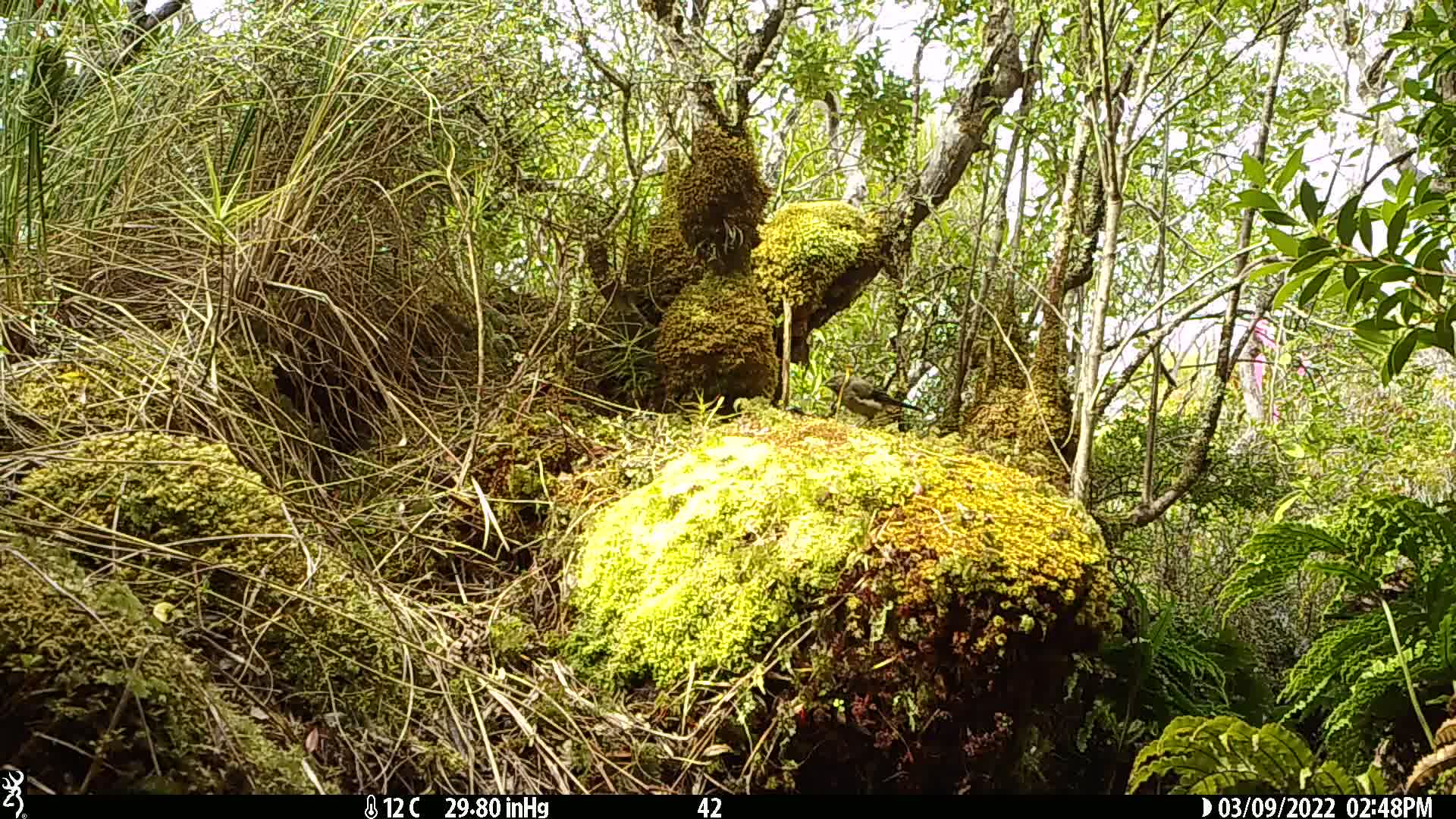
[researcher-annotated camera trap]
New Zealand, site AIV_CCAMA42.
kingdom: Animalia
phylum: Chordata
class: Aves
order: Passeriformes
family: Meliphagidae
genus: Anthornis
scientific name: Anthornis melanura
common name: new zealand bellbird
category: bellbird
Bellbird (new zealand bellbird) (Anthornis melanura).